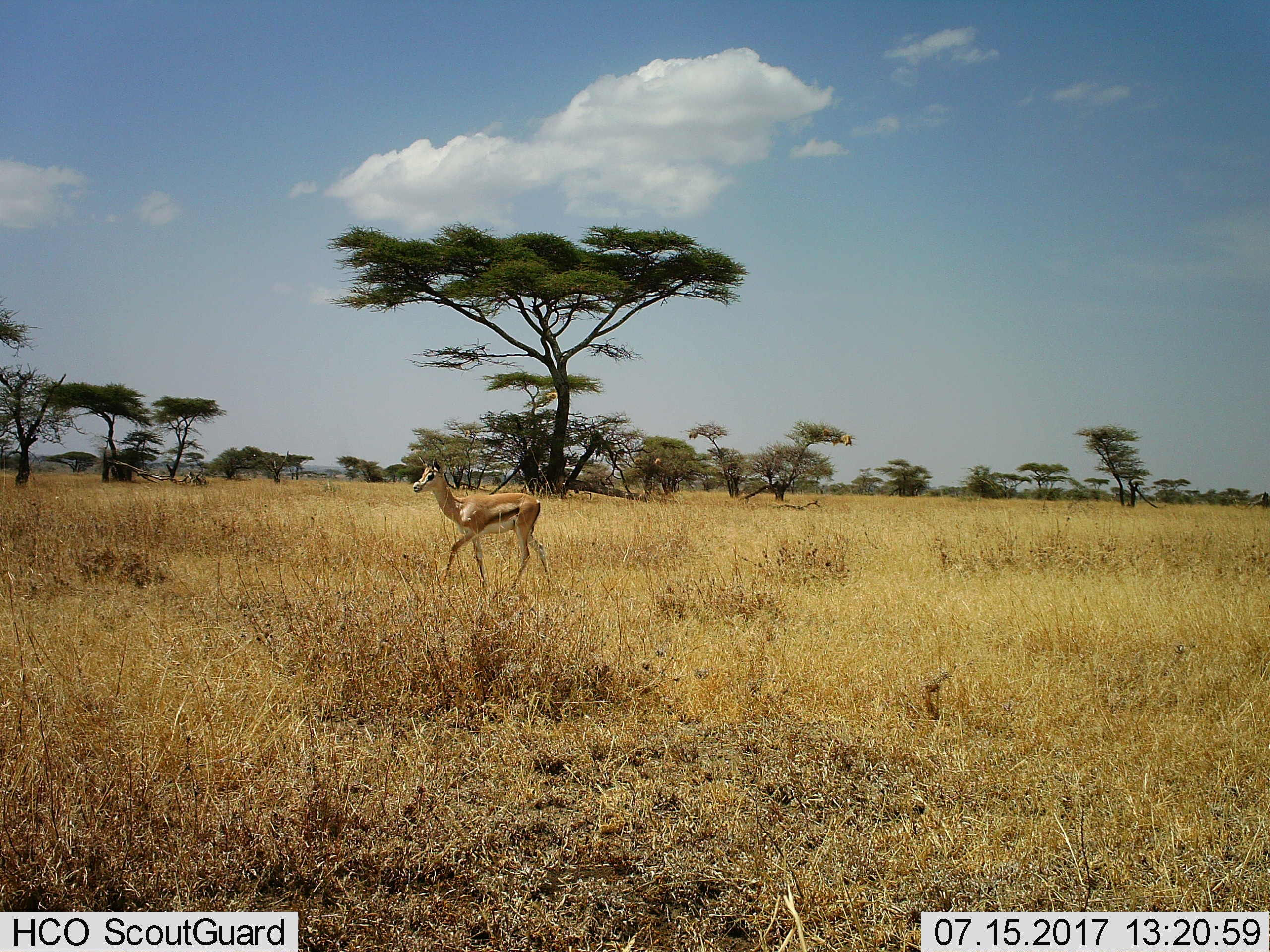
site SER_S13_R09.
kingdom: Animalia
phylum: Chordata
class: Mammalia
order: Artiodactyla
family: Bovidae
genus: Eudorcas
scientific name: Eudorcas thomsonii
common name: thomson's gazelle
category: gazellethomsons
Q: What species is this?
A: Gazellethomsons (thomson's gazelle) (Eudorcas thomsonii).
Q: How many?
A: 1.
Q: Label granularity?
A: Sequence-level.